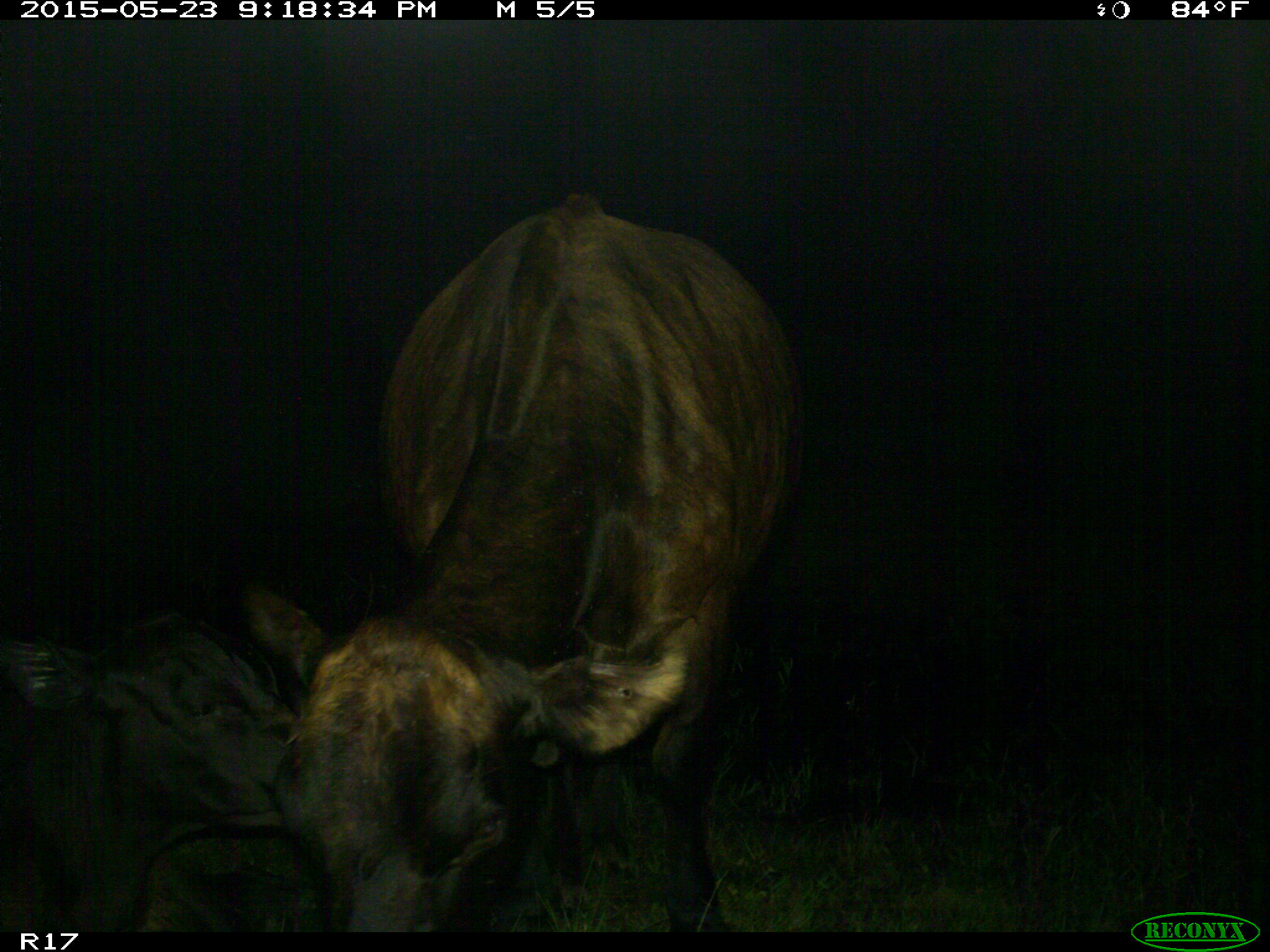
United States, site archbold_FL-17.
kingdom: Animalia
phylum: Chordata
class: Mammalia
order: Artiodactyla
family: Bovidae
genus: Bos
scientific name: Bos taurus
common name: domestic cow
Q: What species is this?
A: Bos taurus (domestic cow).